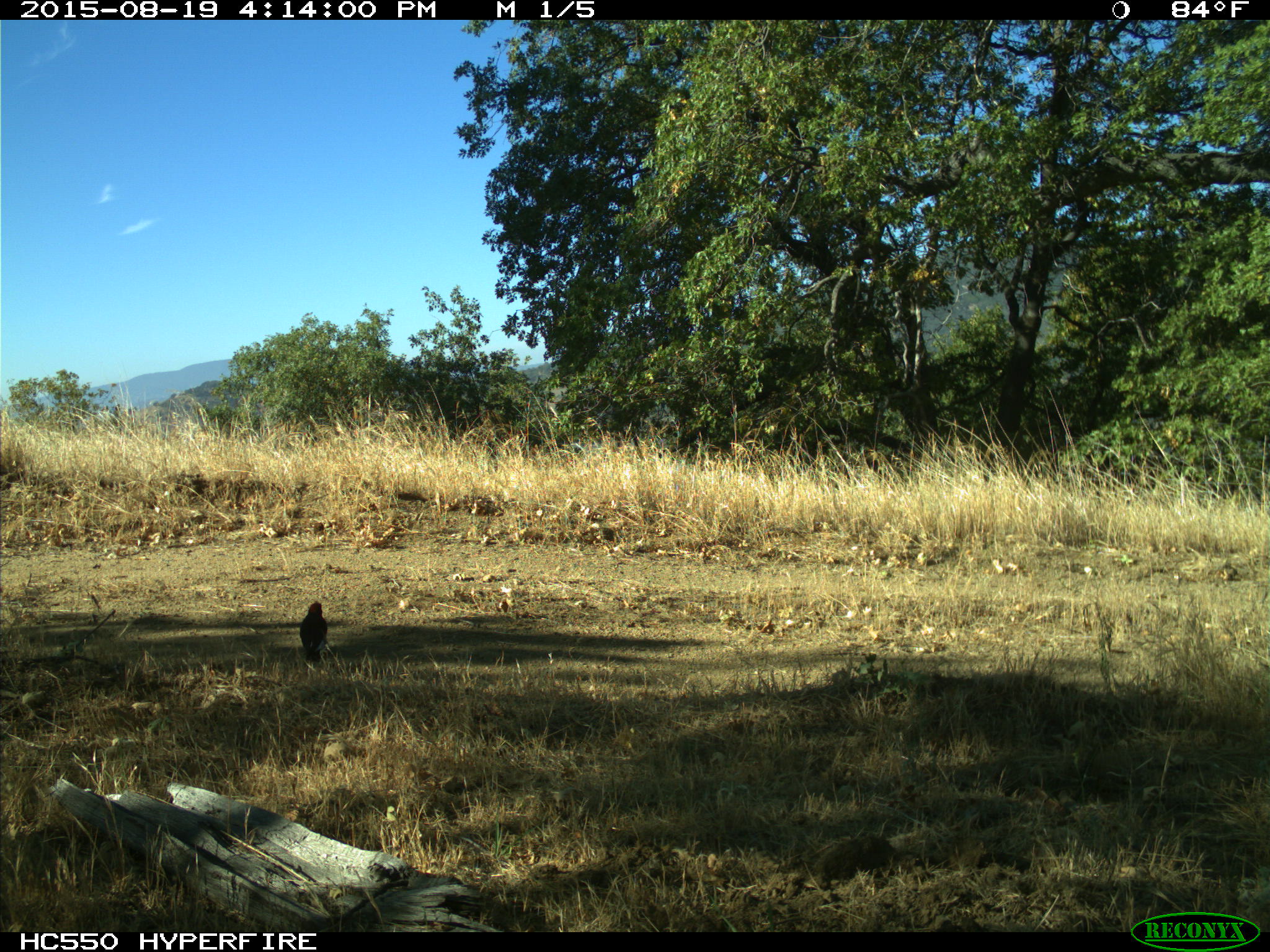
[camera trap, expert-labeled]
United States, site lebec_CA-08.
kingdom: Animalia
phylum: Chordata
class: Aves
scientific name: Aves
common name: birds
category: unidentified bird